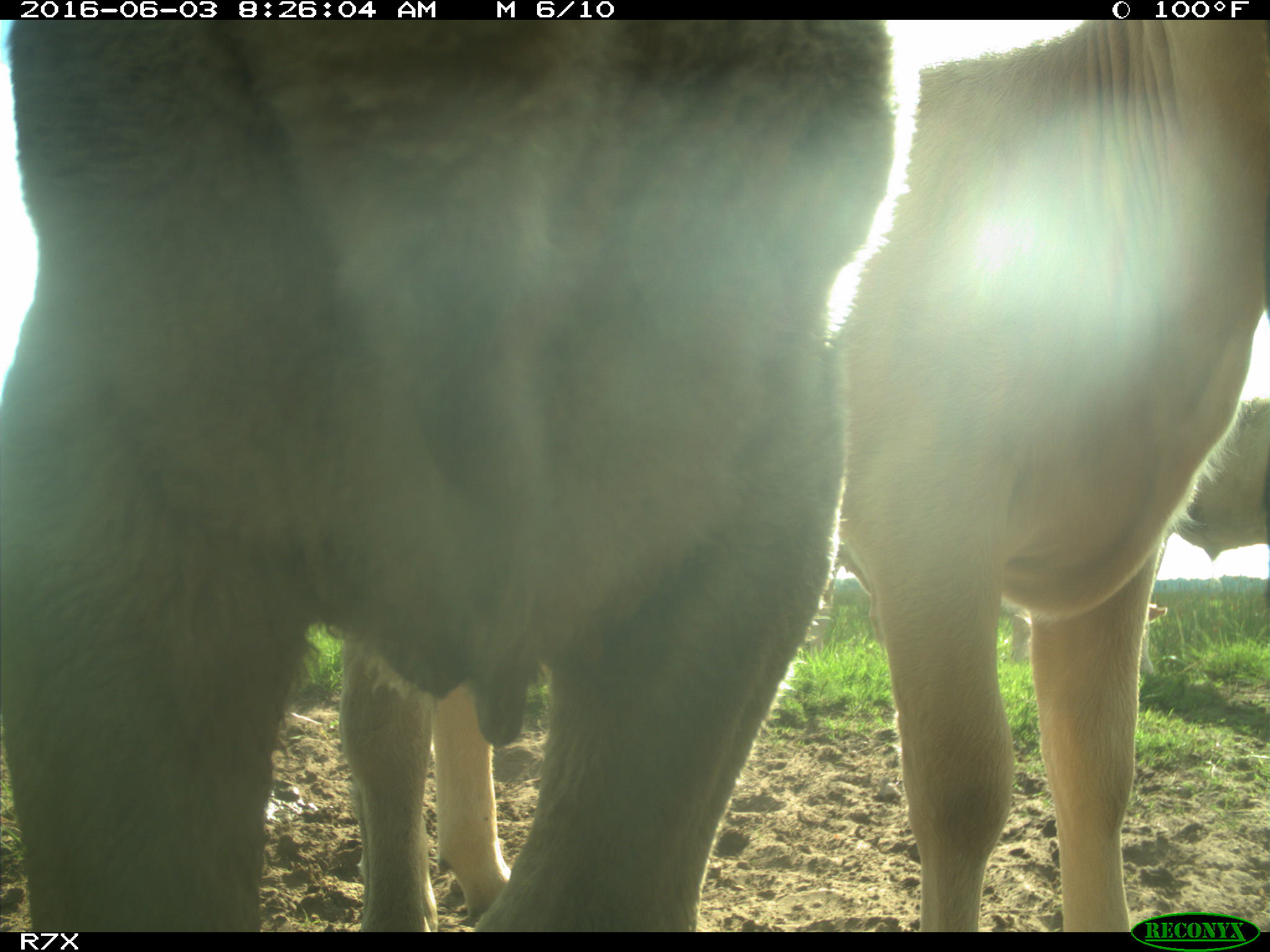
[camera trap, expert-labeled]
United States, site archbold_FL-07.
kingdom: Animalia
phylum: Chordata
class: Mammalia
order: Artiodactyla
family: Bovidae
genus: Bos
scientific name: Bos taurus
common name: domestic cow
Bos taurus (domestic cow).